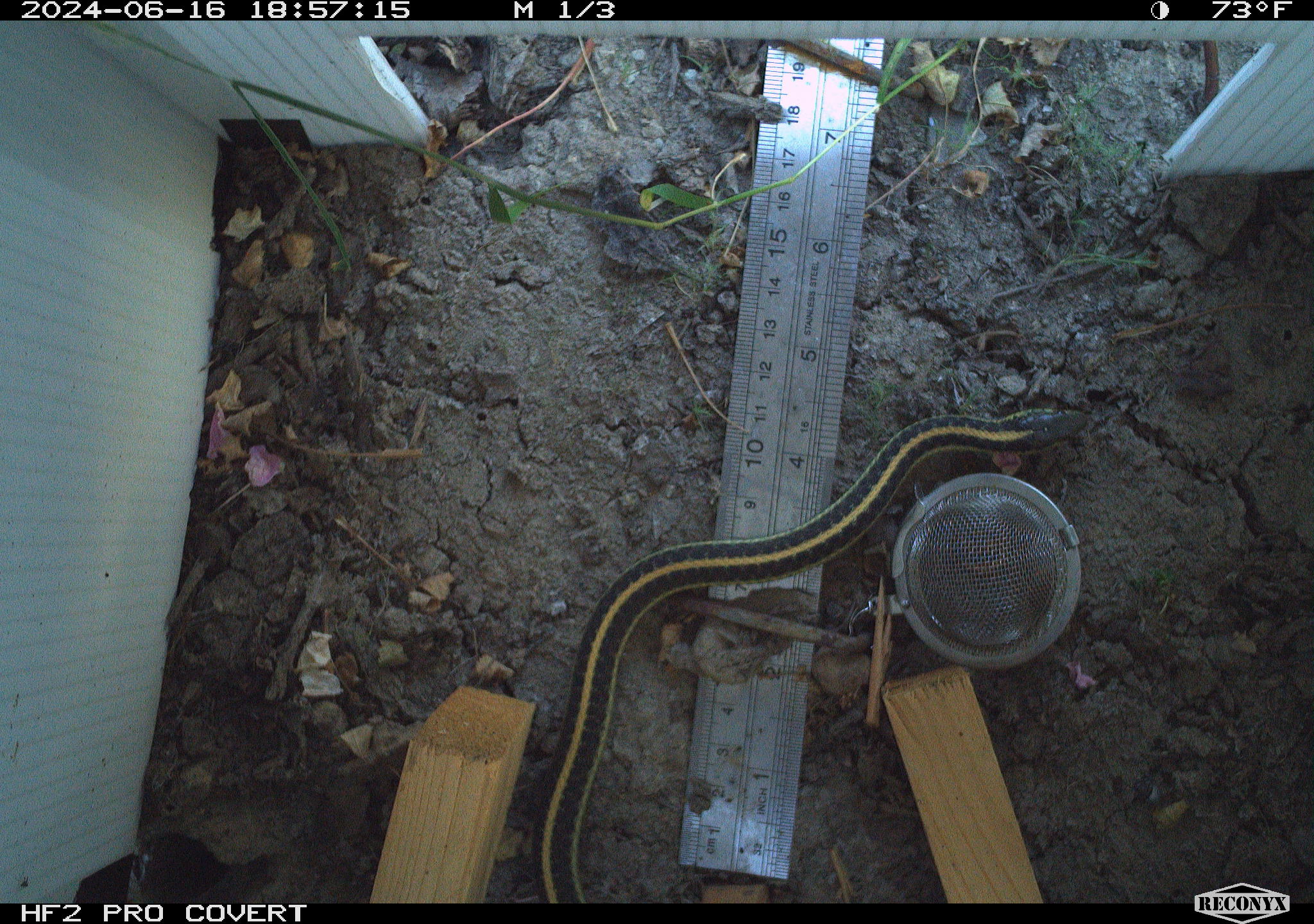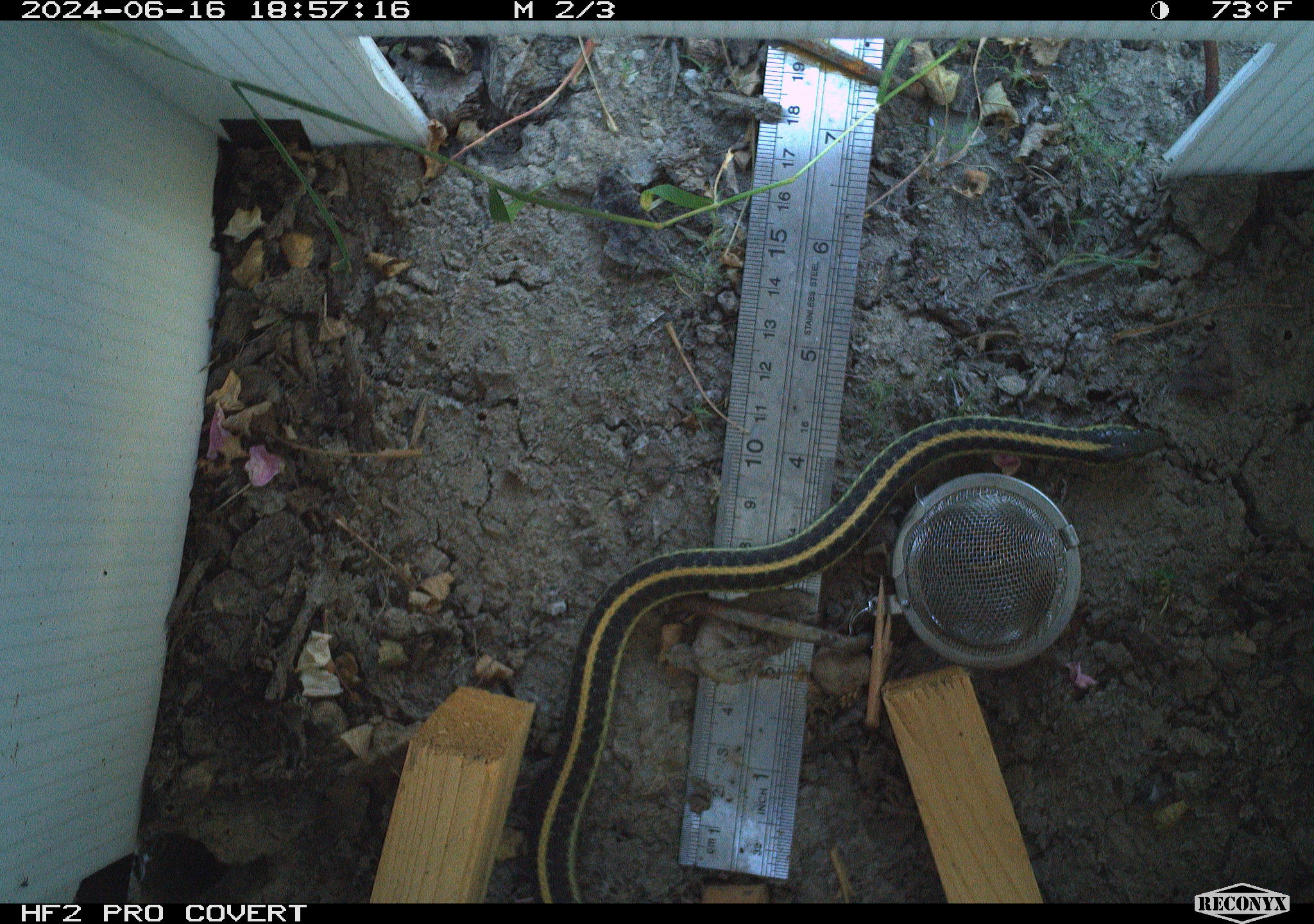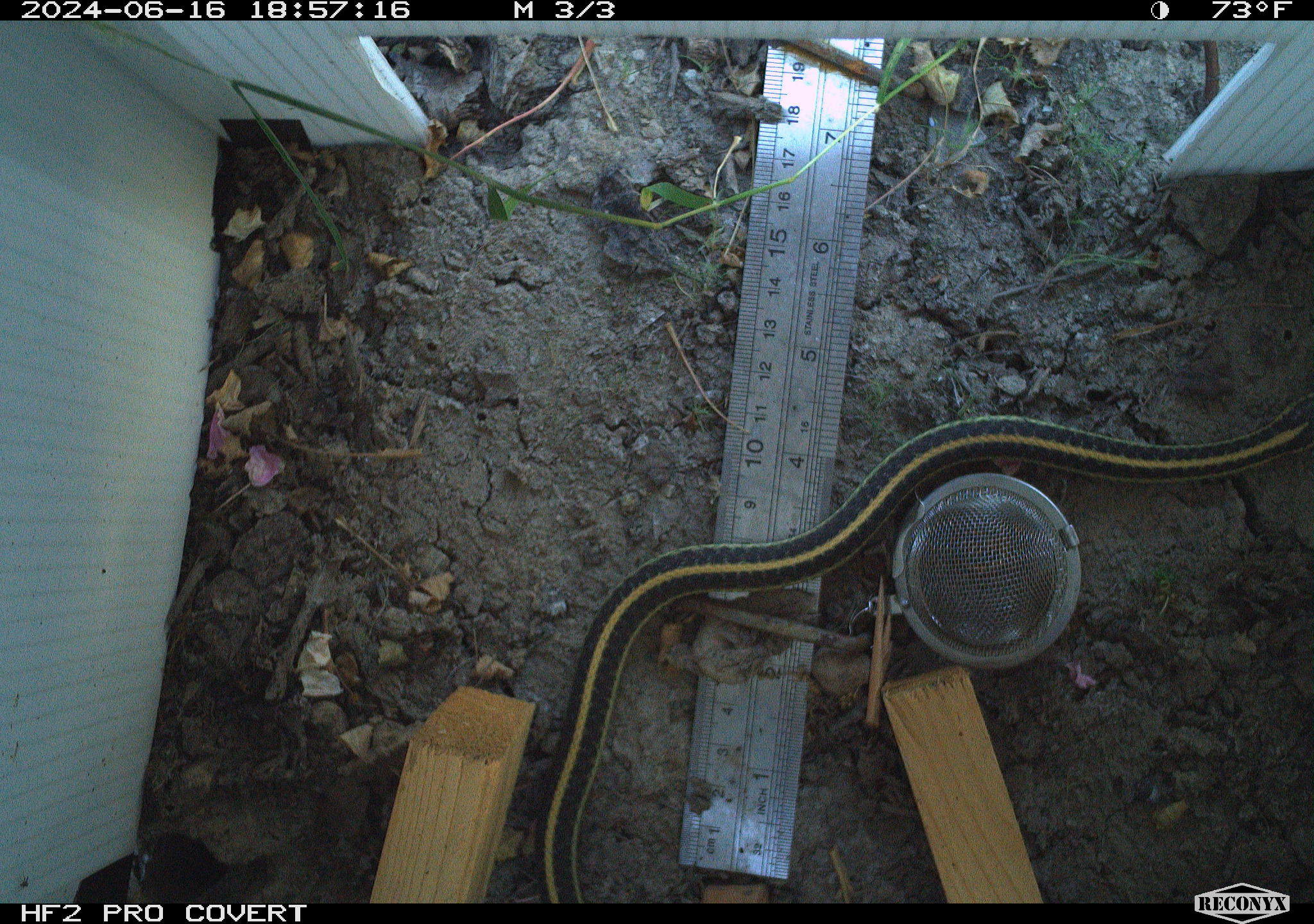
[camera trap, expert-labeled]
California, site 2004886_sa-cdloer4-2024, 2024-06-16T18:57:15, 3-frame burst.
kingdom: Animalia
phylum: Chordata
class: Reptilia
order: Squamata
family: Colubridae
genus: Thamnophis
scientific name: Thamnophis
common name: american gartersnakes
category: thamnophis species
Thamnophis species (american gartersnakes) (Thamnophis).